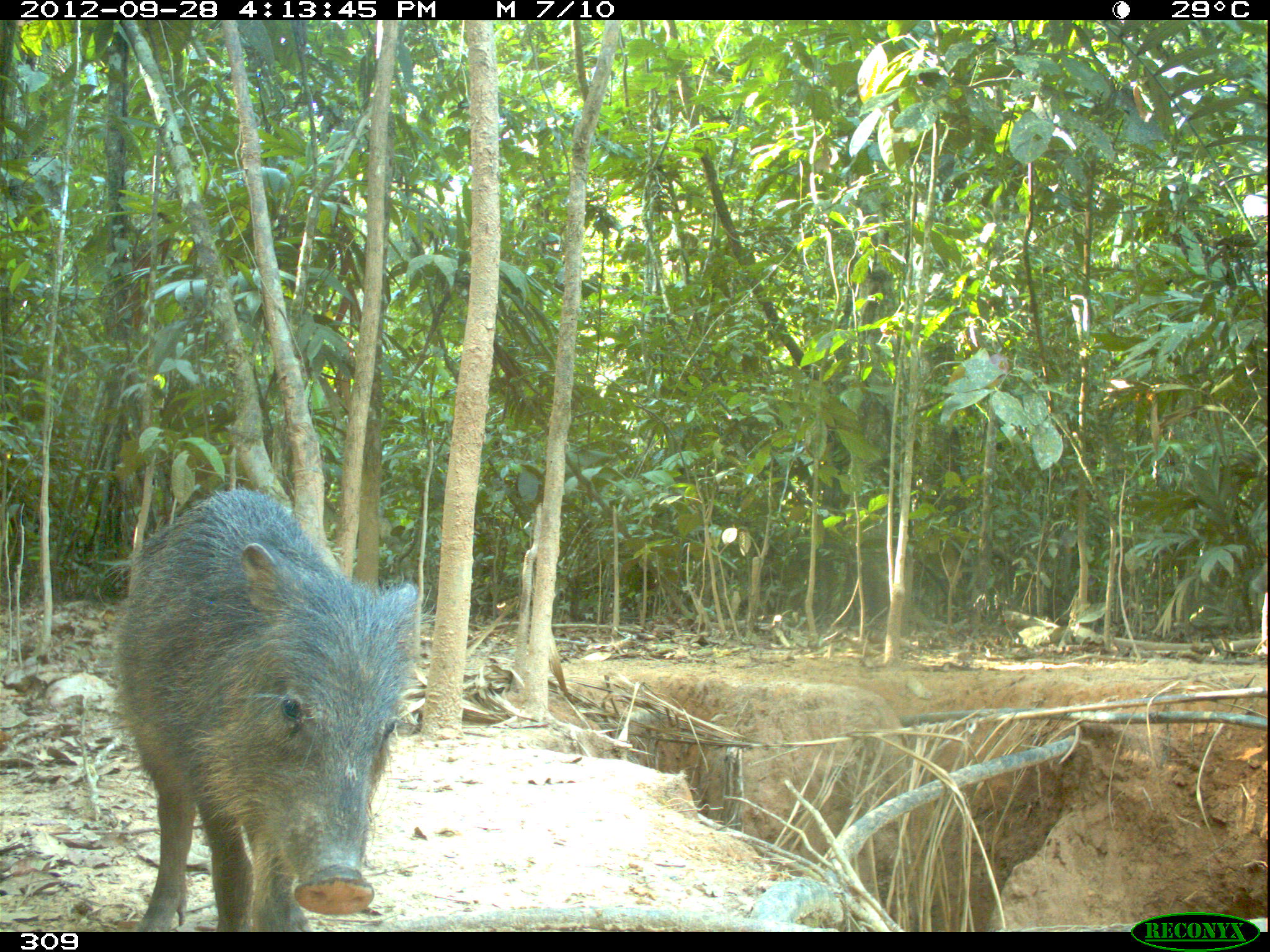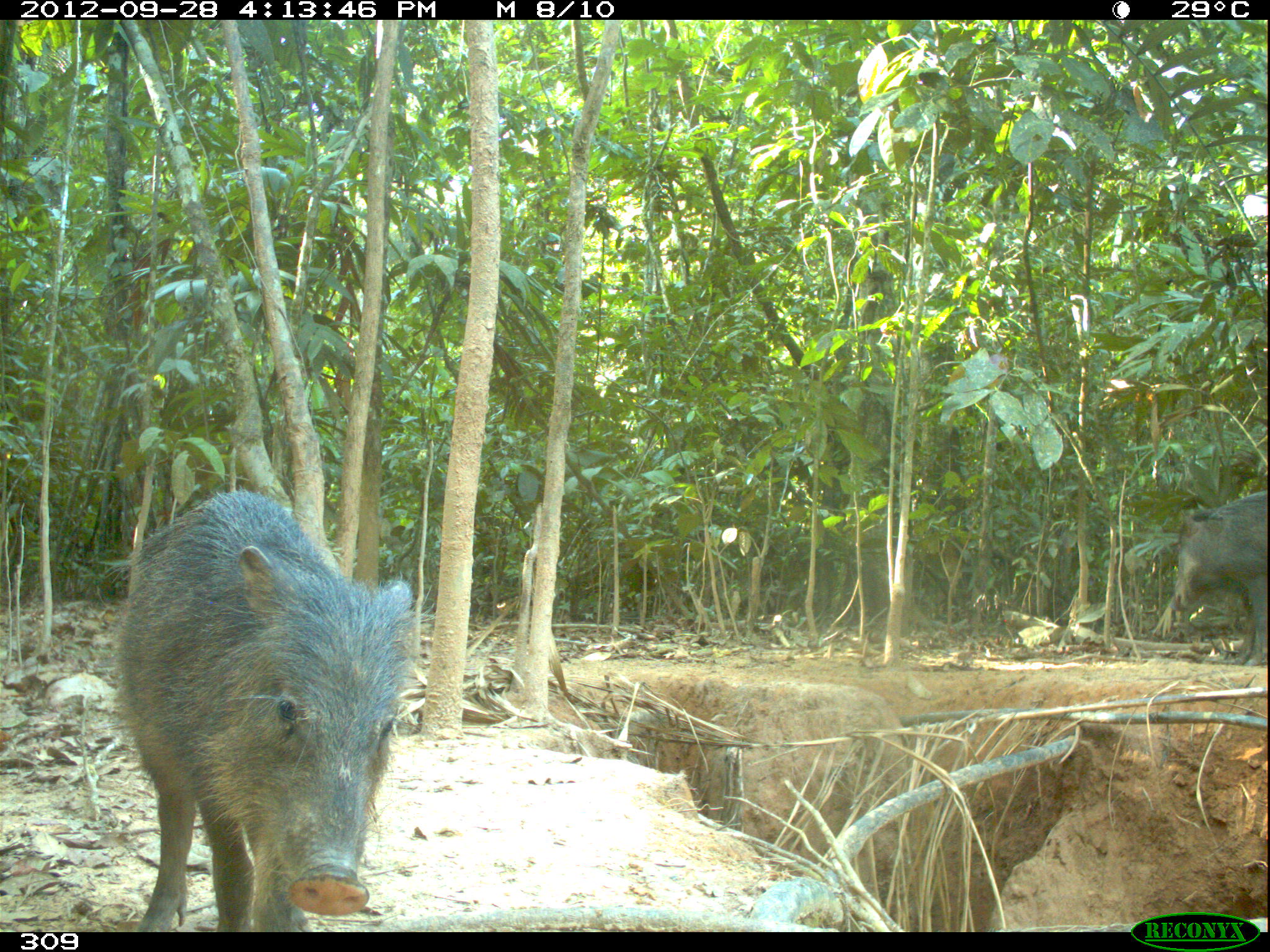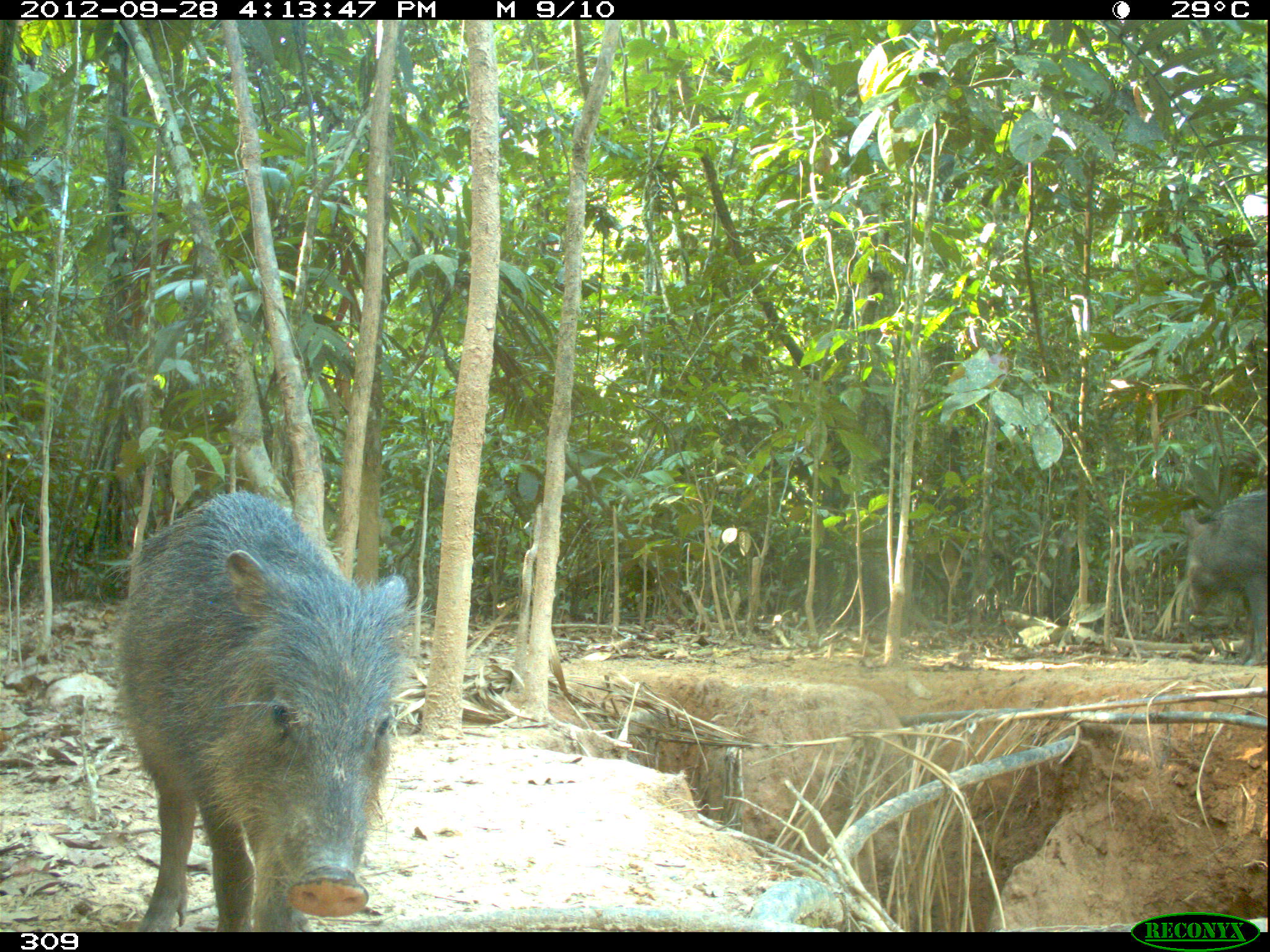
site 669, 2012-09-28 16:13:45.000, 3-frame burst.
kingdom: Animalia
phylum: Chordata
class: Mammalia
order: Artiodactyla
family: Tayassuidae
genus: Tayassu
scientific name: Tayassu pecari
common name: white-lipped peccary